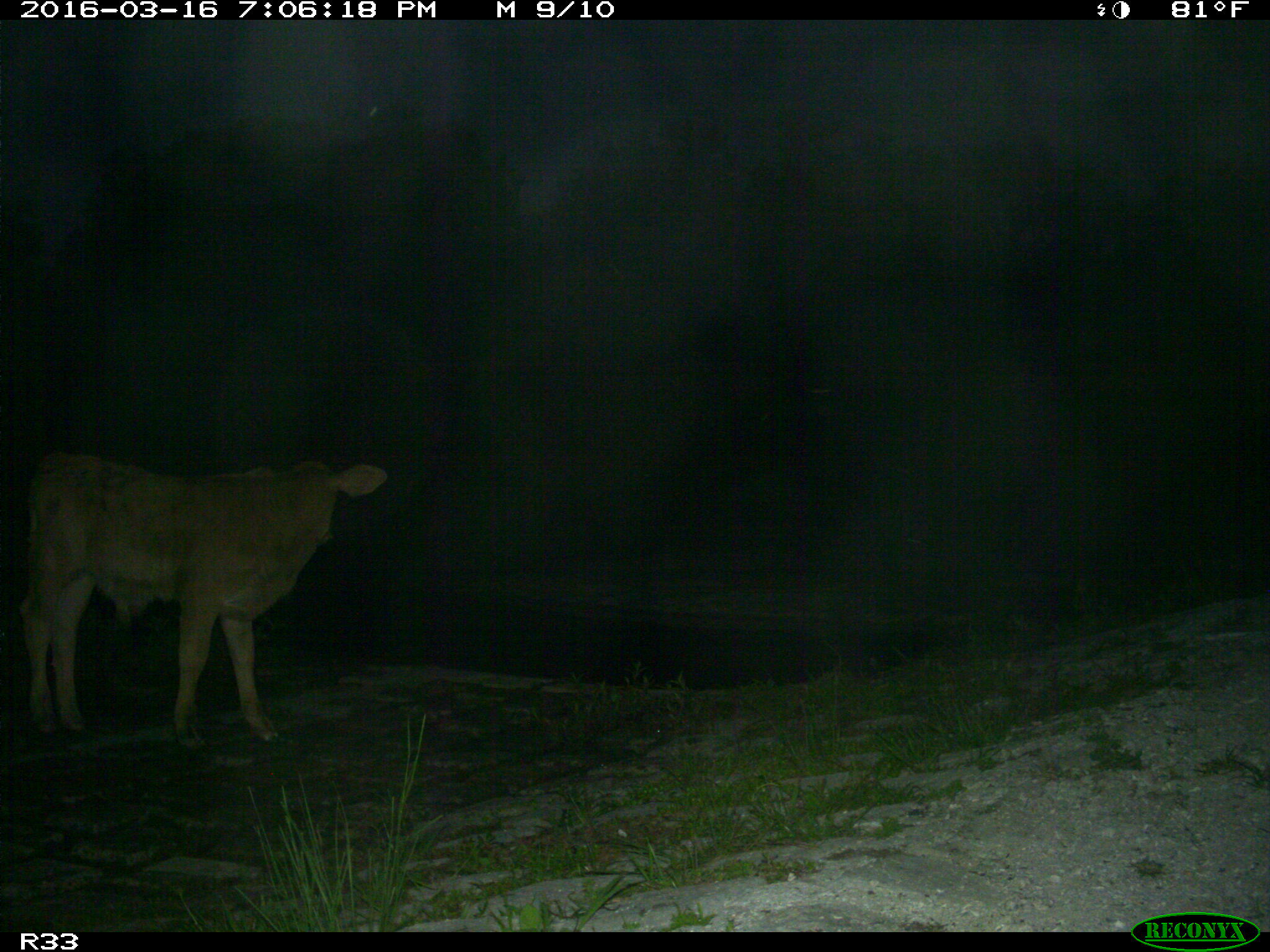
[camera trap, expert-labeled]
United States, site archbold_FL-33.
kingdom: Animalia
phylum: Chordata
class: Mammalia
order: Artiodactyla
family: Bovidae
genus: Bos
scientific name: Bos taurus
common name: domestic cow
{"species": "Bos taurus (domestic cow)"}